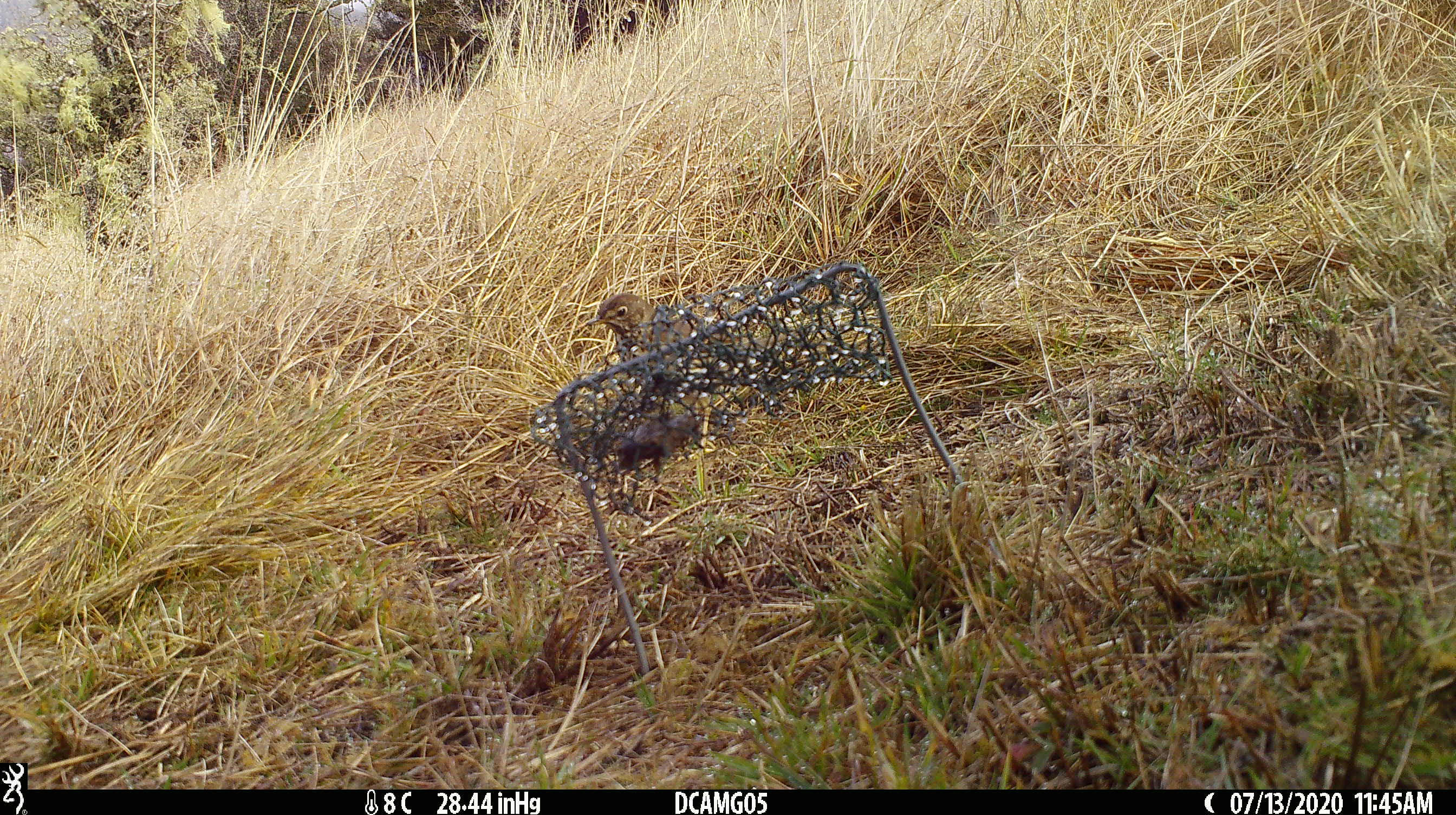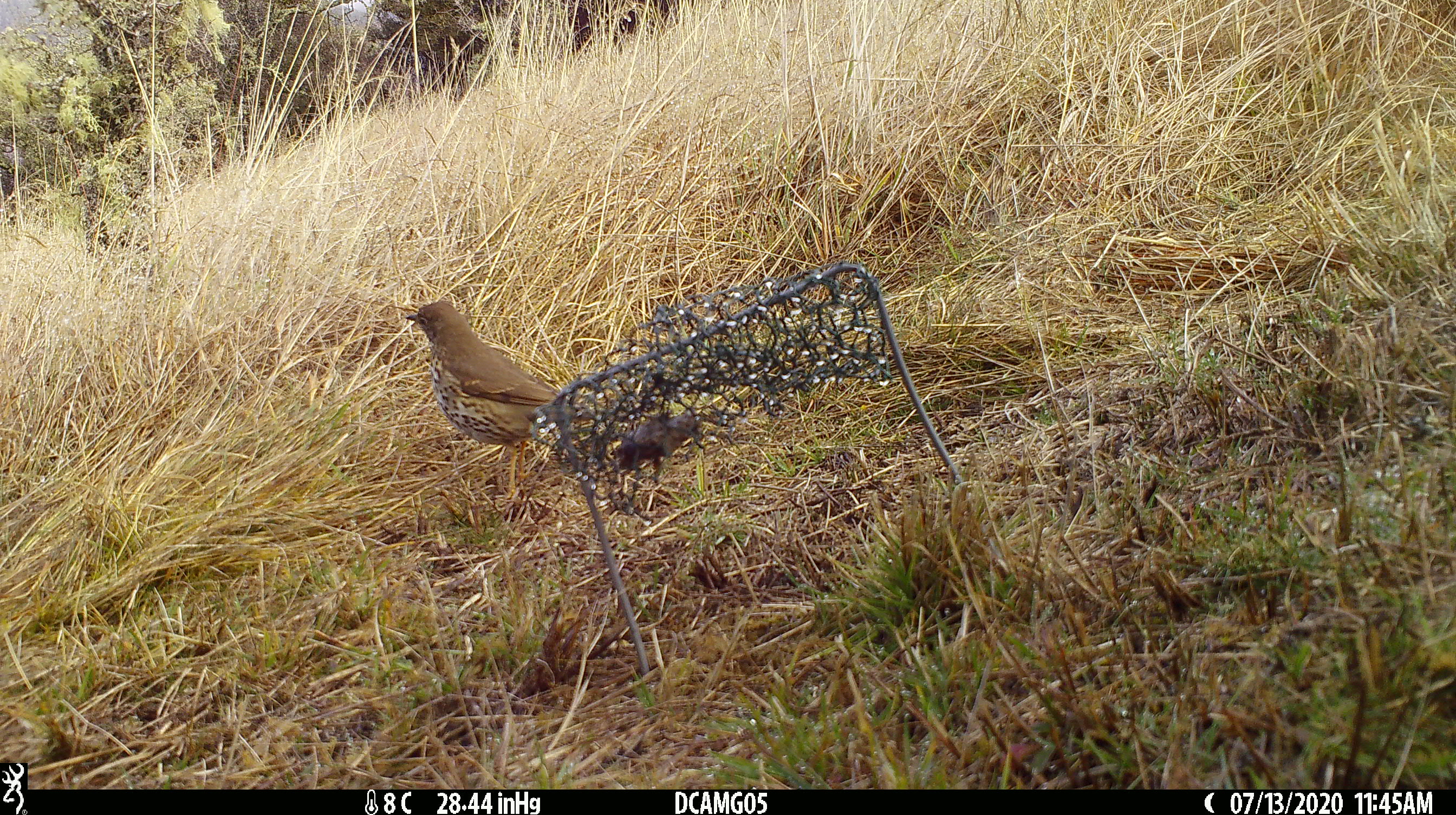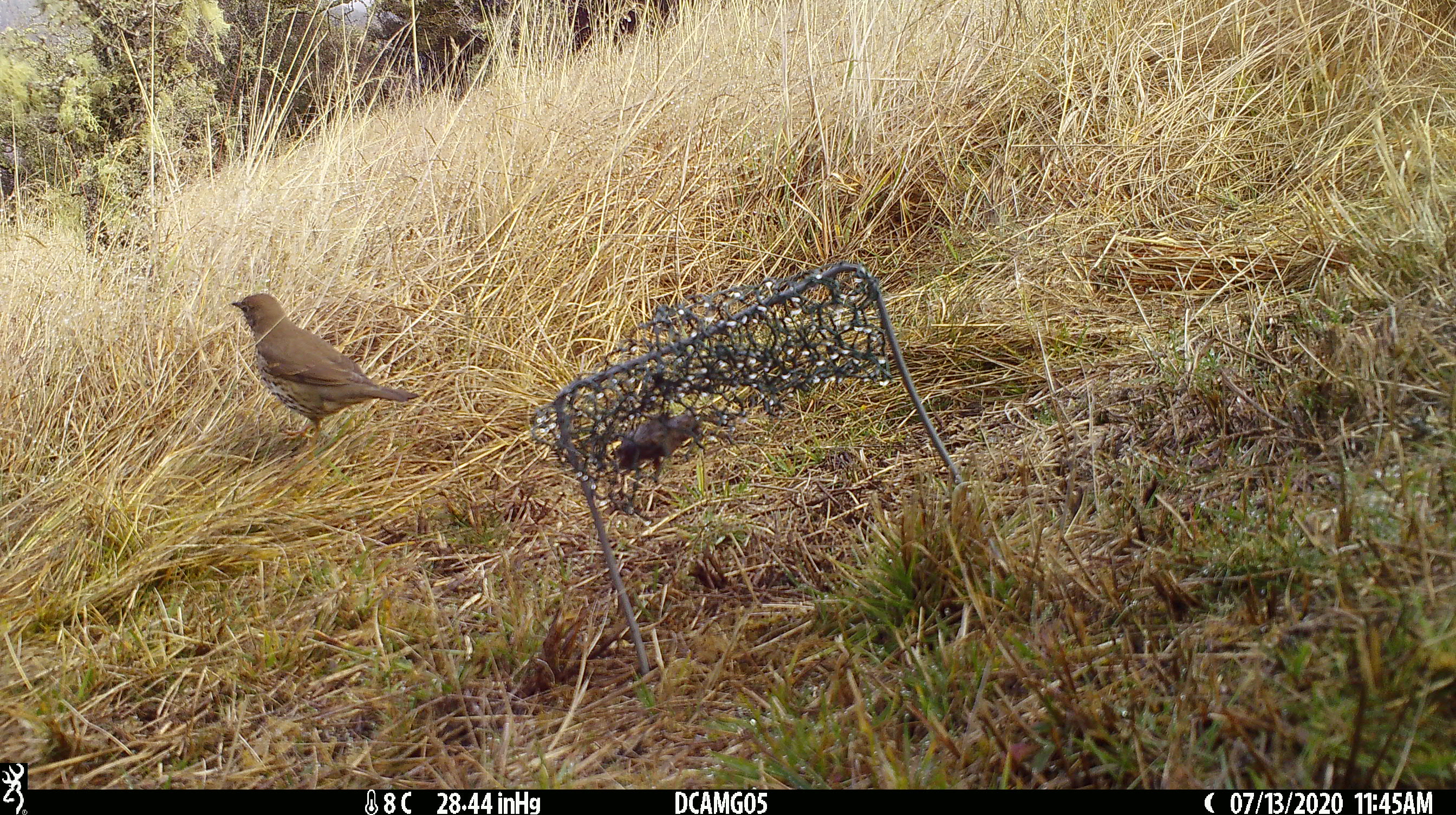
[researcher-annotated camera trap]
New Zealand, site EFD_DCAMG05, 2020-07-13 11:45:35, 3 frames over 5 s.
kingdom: Animalia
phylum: Chordata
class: Aves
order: Passeriformes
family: Turdidae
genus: Turdus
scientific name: Turdus philomelos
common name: song thrush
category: thrush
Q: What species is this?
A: Thrush (song thrush) (Turdus philomelos).